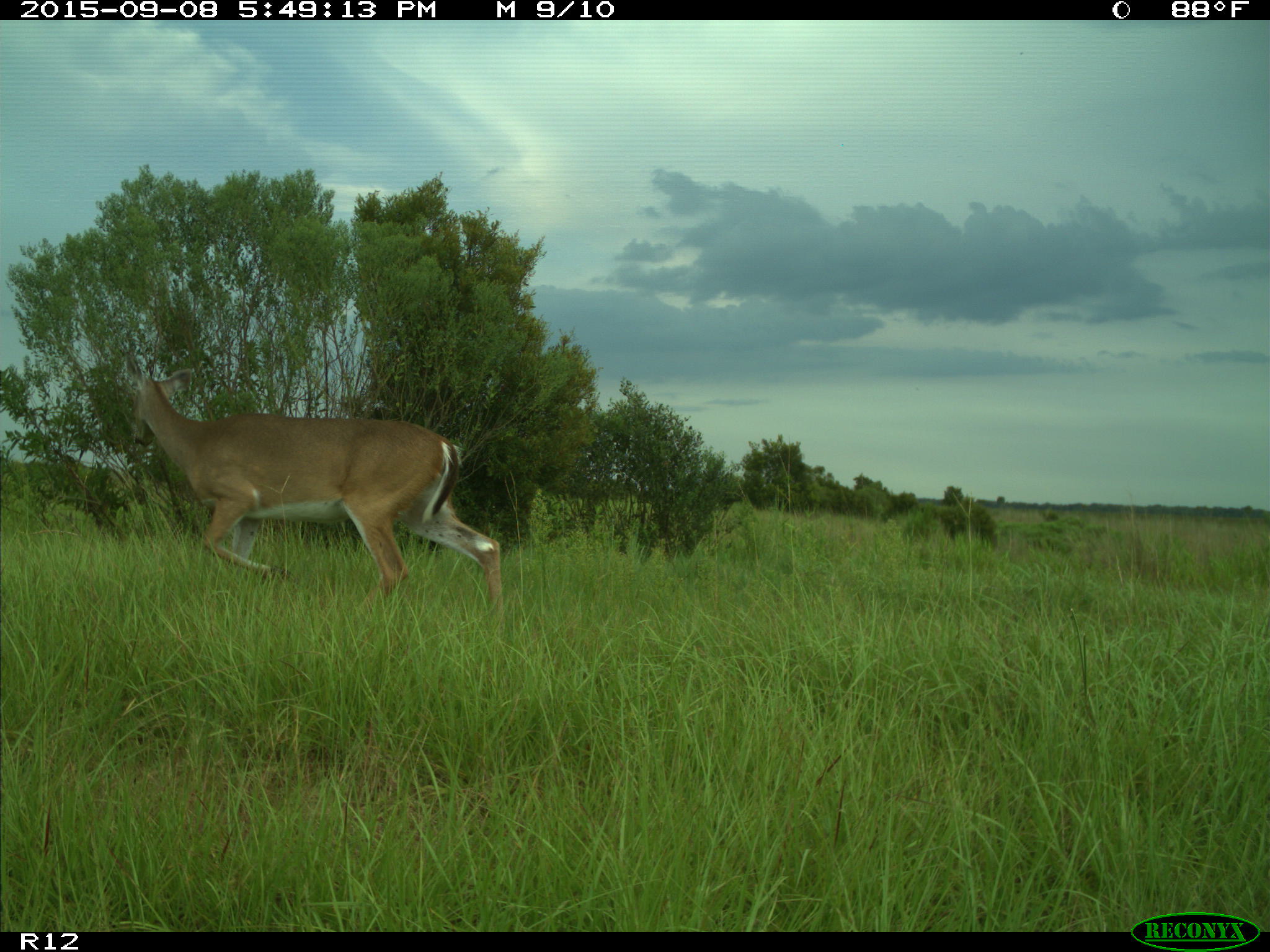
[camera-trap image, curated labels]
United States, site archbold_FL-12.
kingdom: Animalia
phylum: Chordata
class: Mammalia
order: Artiodactyla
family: Cervidae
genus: Odocoileus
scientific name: Odocoileus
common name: deer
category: unidentified deer